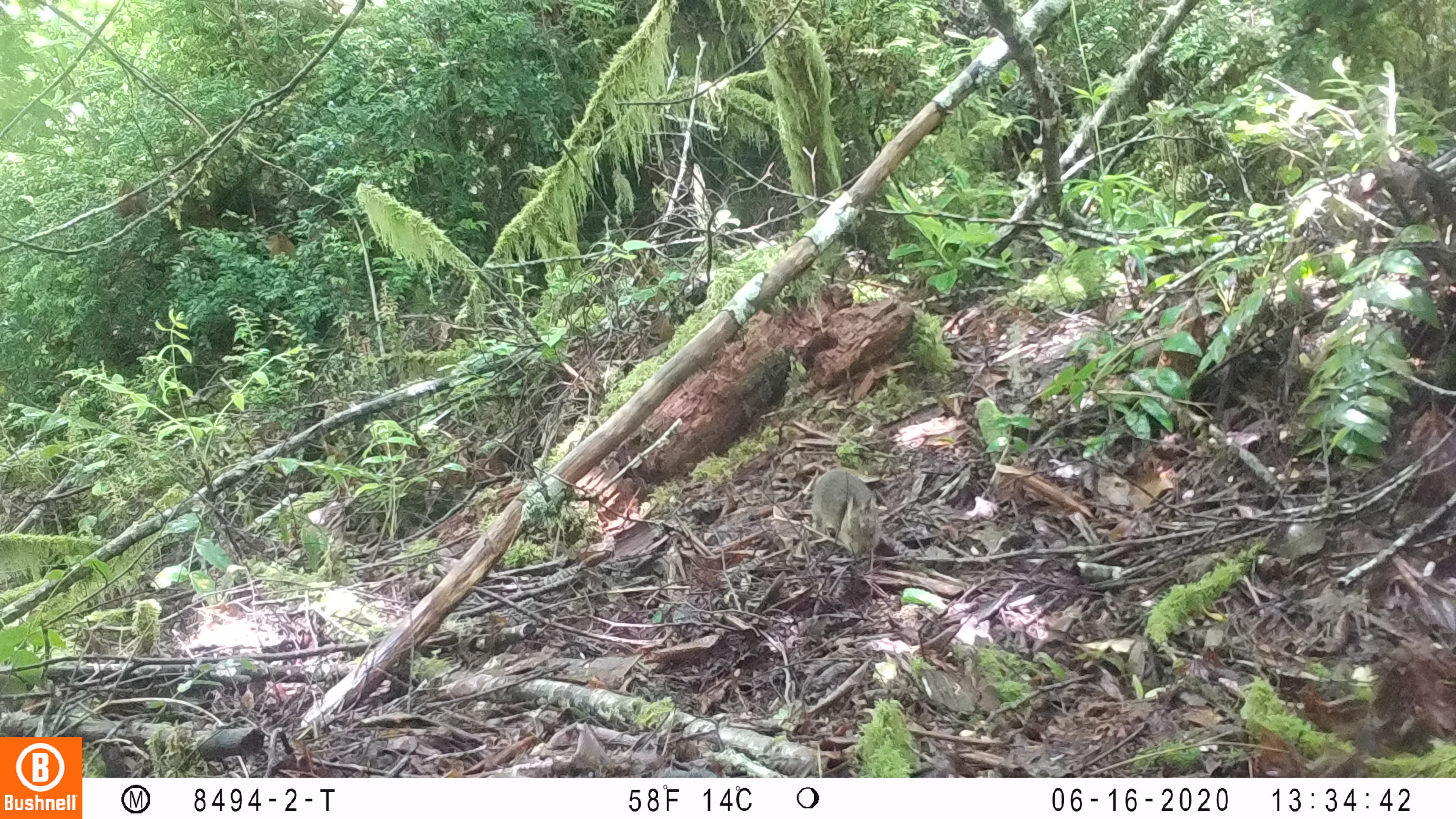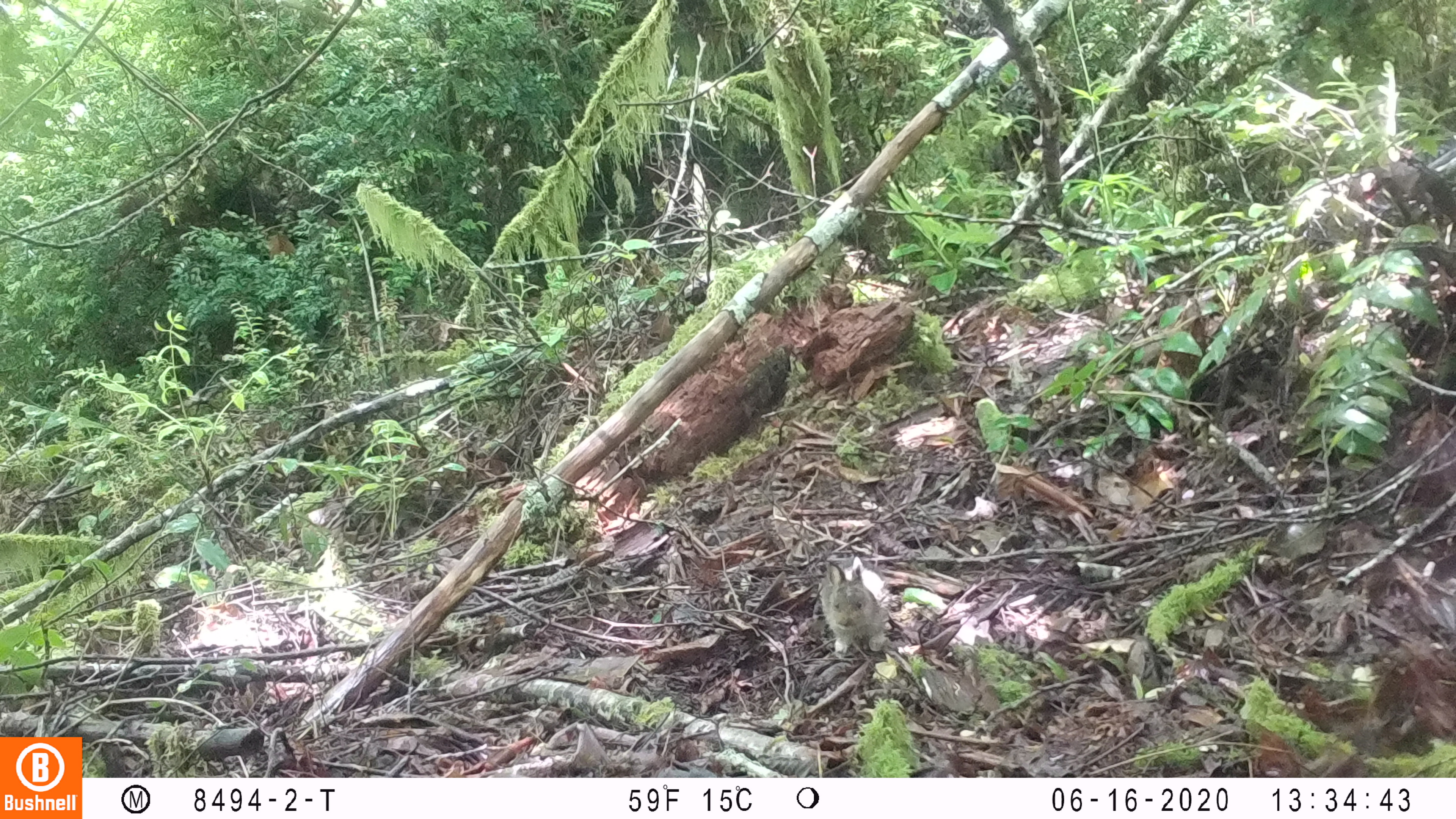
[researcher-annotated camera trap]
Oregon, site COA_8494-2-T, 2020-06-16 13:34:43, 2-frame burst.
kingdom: Animalia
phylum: Chordata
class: Mammalia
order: Lagomorpha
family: Leporidae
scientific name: Leporidae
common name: hares and rabbits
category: leporidae family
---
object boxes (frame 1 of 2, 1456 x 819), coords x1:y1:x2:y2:
leporidae family: 814:469:881:557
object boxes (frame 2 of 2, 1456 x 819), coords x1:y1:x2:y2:
leporidae family: 819:556:891:655